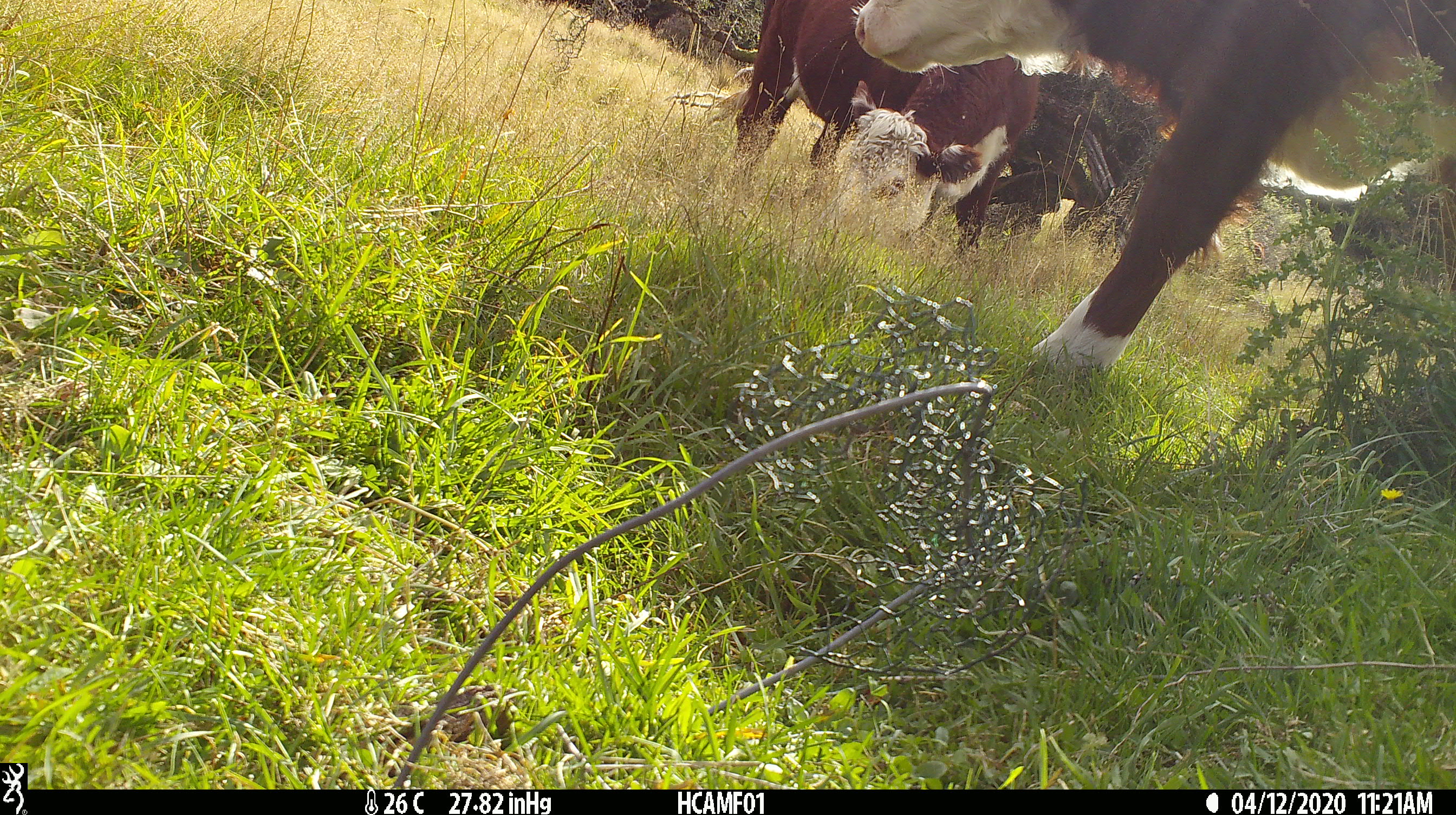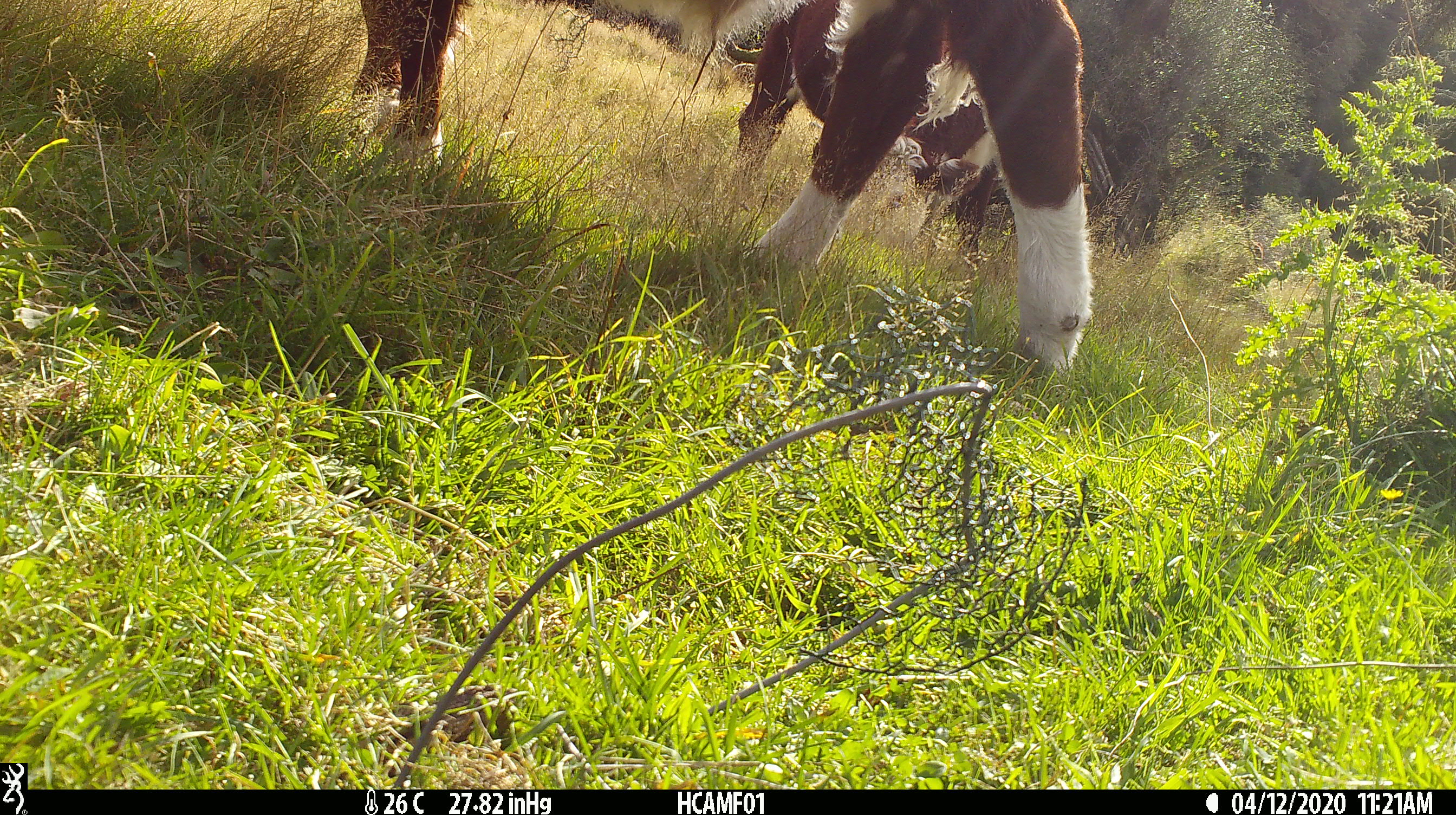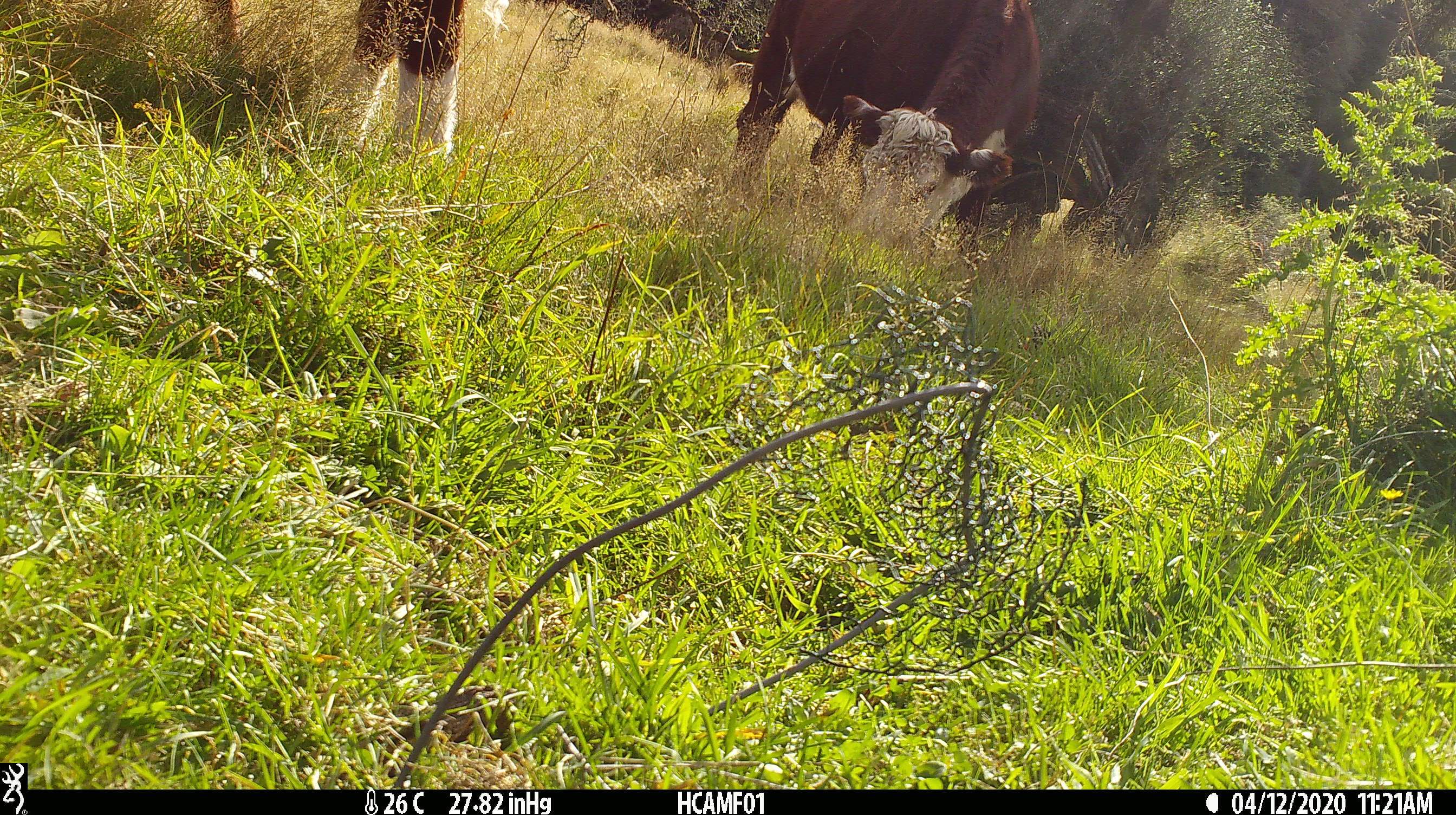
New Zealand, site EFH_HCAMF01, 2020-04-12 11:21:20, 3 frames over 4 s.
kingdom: Animalia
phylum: Chordata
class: Mammalia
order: Artiodactyla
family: Bovidae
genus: Bos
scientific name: Bos taurus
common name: domestic cow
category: cow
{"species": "cow (domestic cow) (Bos taurus)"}